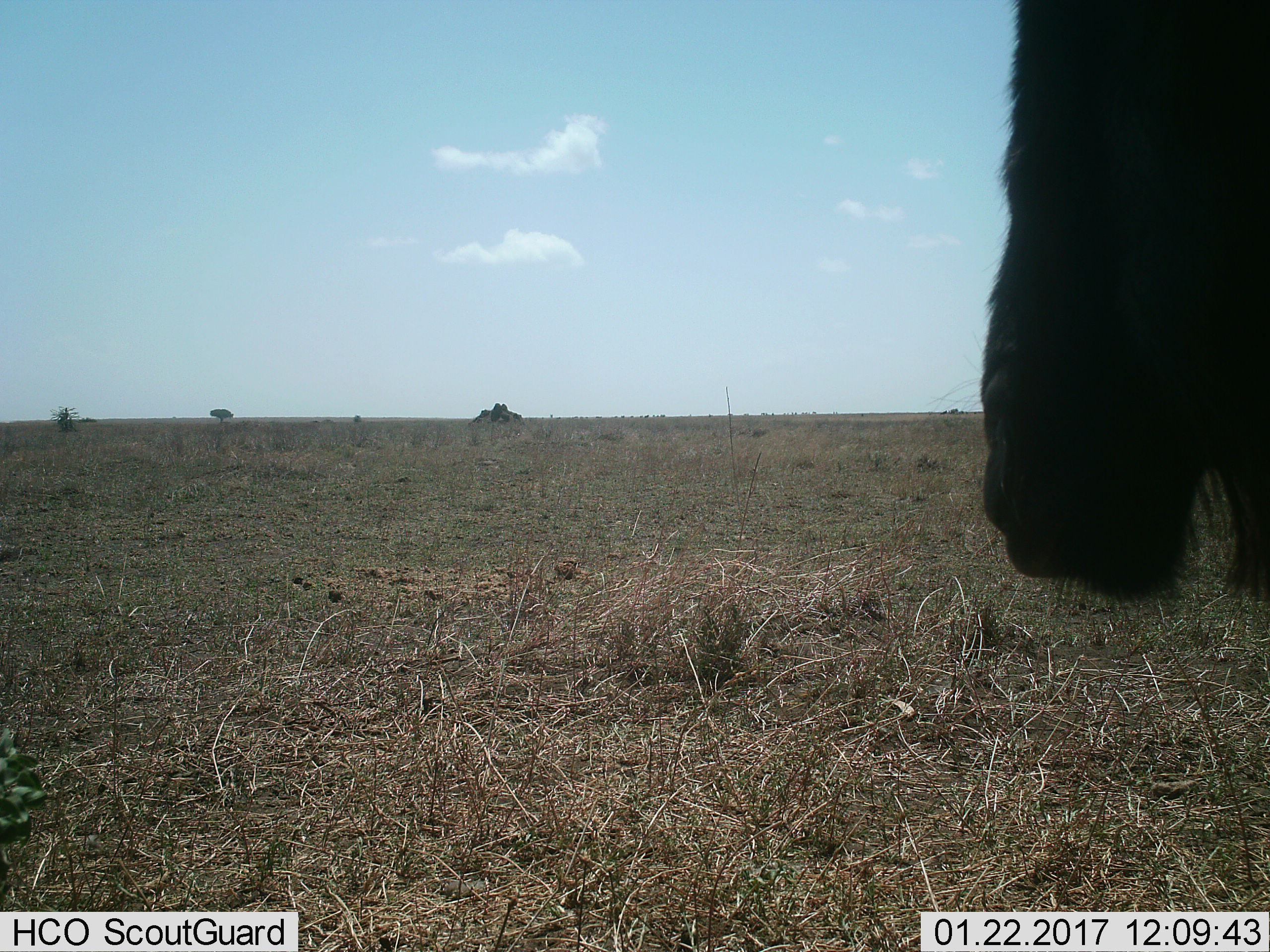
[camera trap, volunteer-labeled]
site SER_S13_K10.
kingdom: Animalia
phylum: Chordata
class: Mammalia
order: Artiodactyla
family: Bovidae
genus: Connochaetes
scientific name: Connochaetes taurinus taurinus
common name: blue wildebeest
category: wildebeestblue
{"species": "wildebeestblue (blue wildebeest) (Connochaetes taurinus taurinus)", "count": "1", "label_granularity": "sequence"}